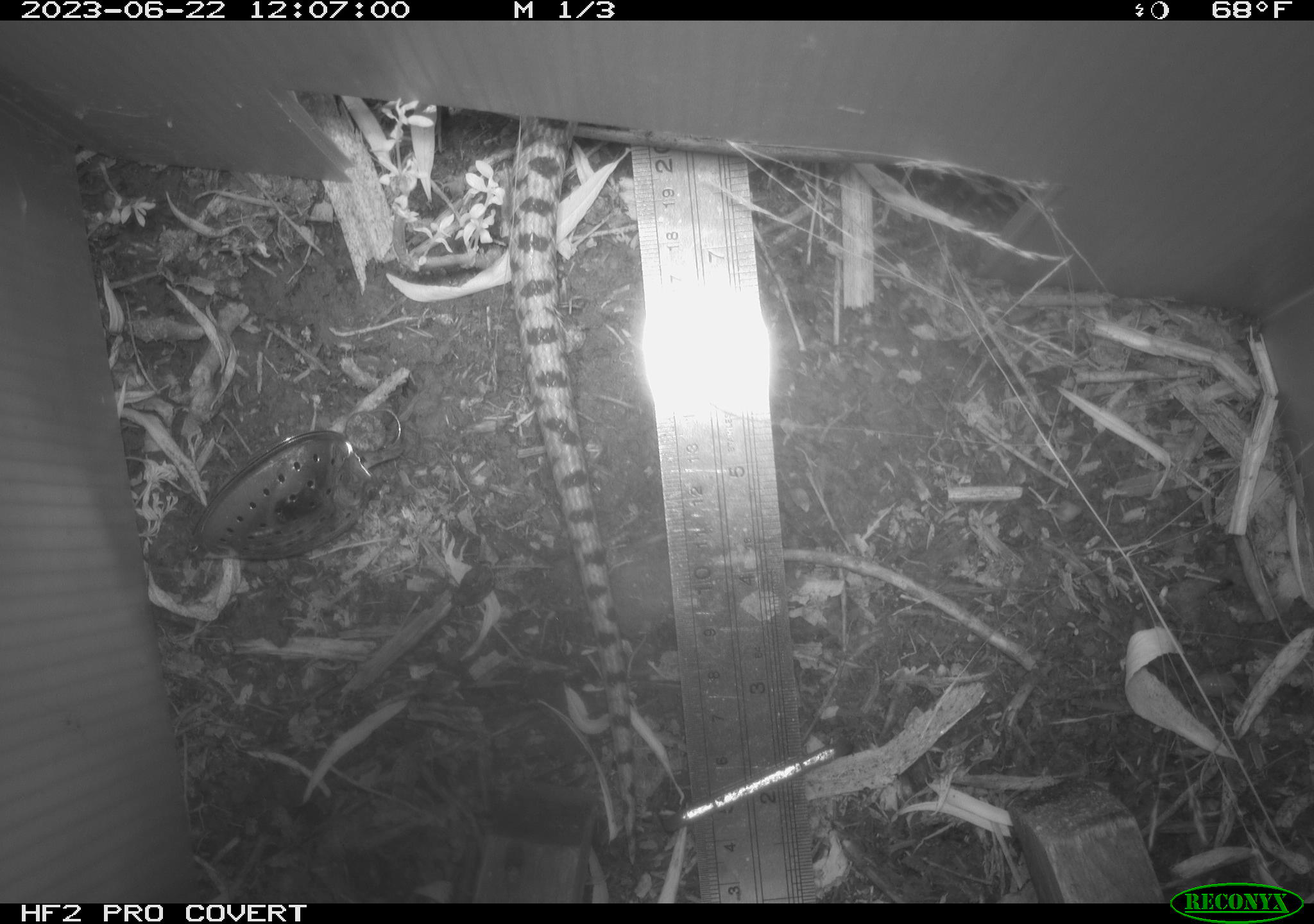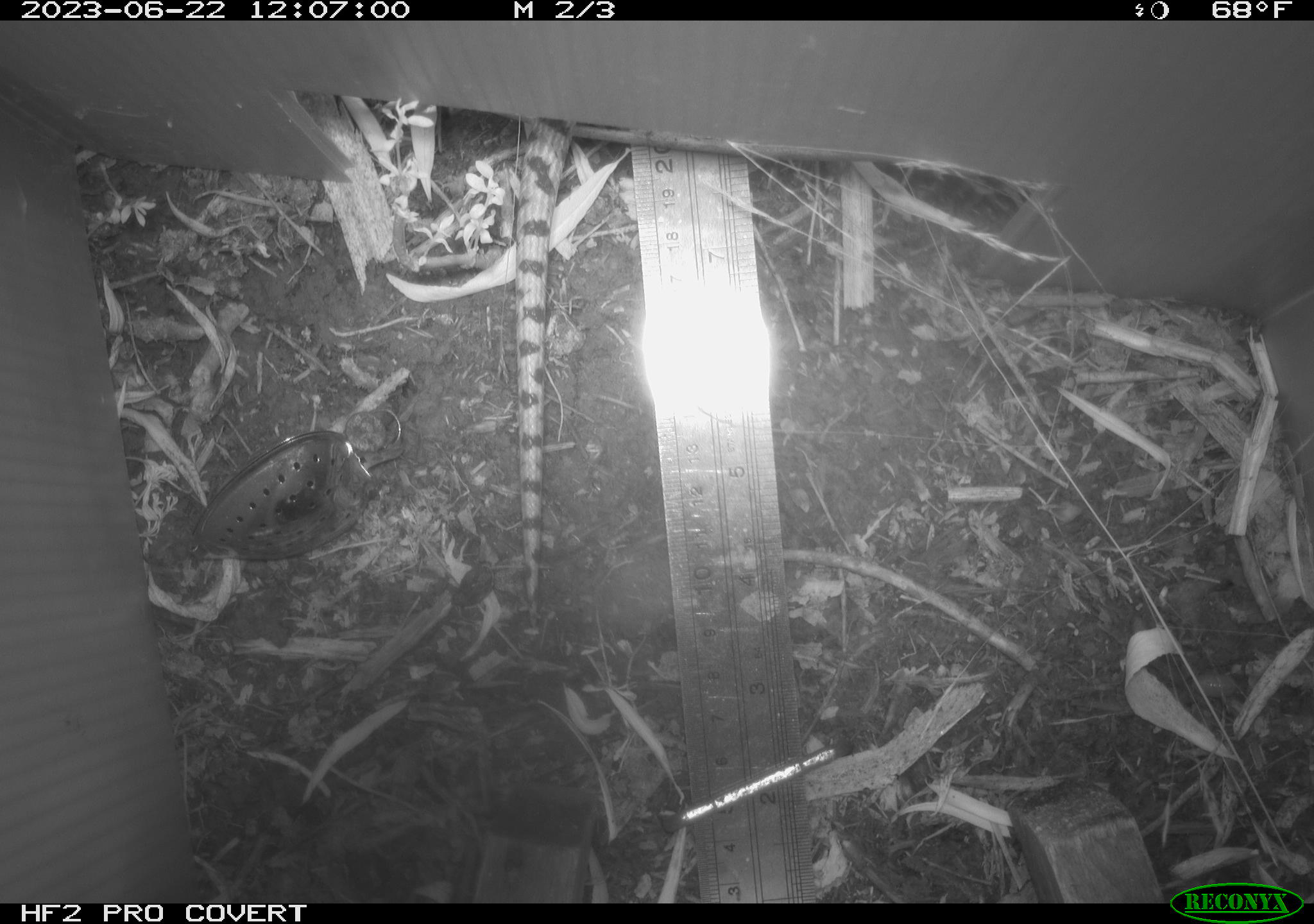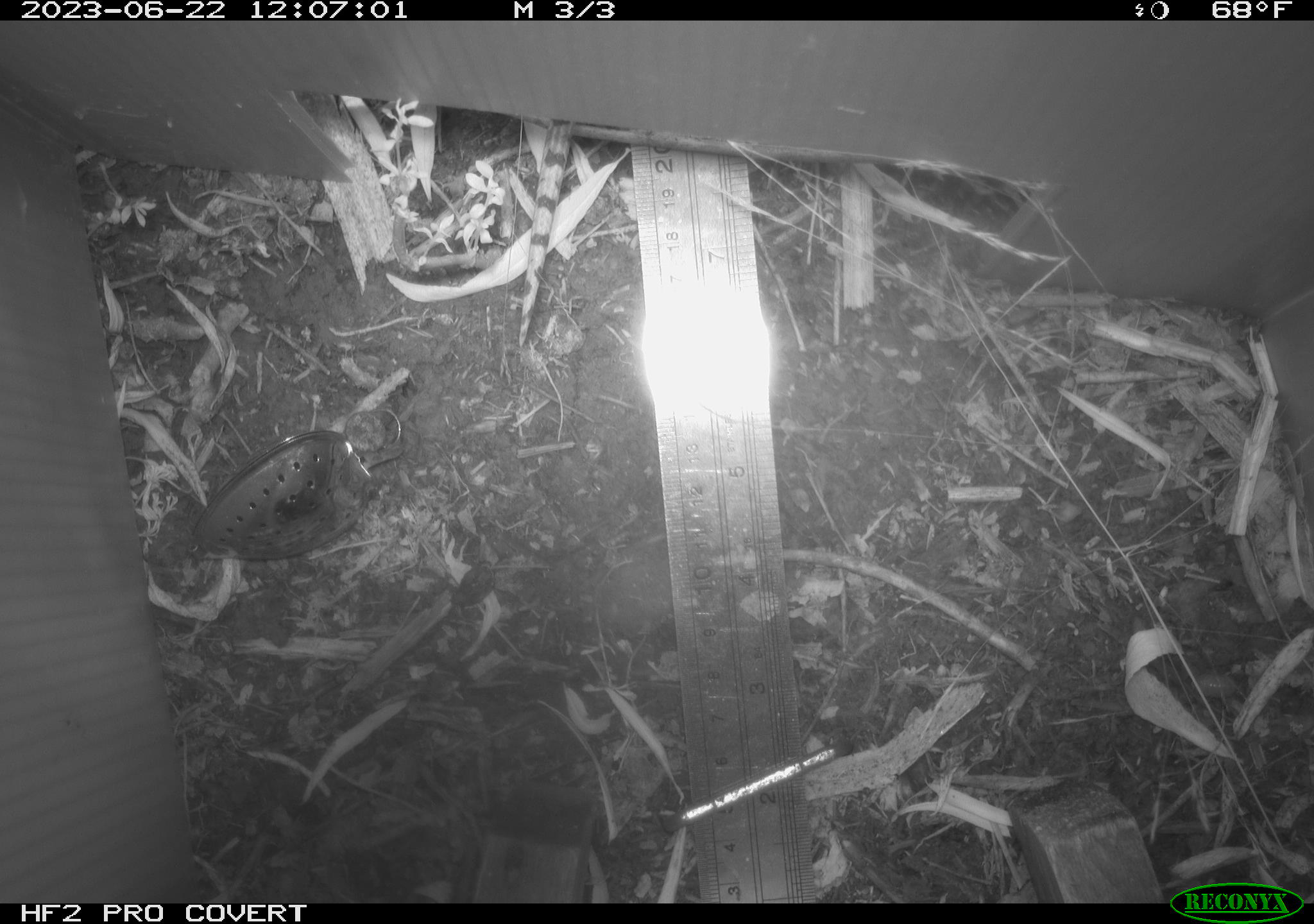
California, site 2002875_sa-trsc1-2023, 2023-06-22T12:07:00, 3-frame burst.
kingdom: Animalia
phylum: Chordata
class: Reptilia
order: Squamata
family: Colubridae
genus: Pituophis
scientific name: Pituophis catenifer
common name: gophersnake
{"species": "gophersnake (Pituophis catenifer)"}